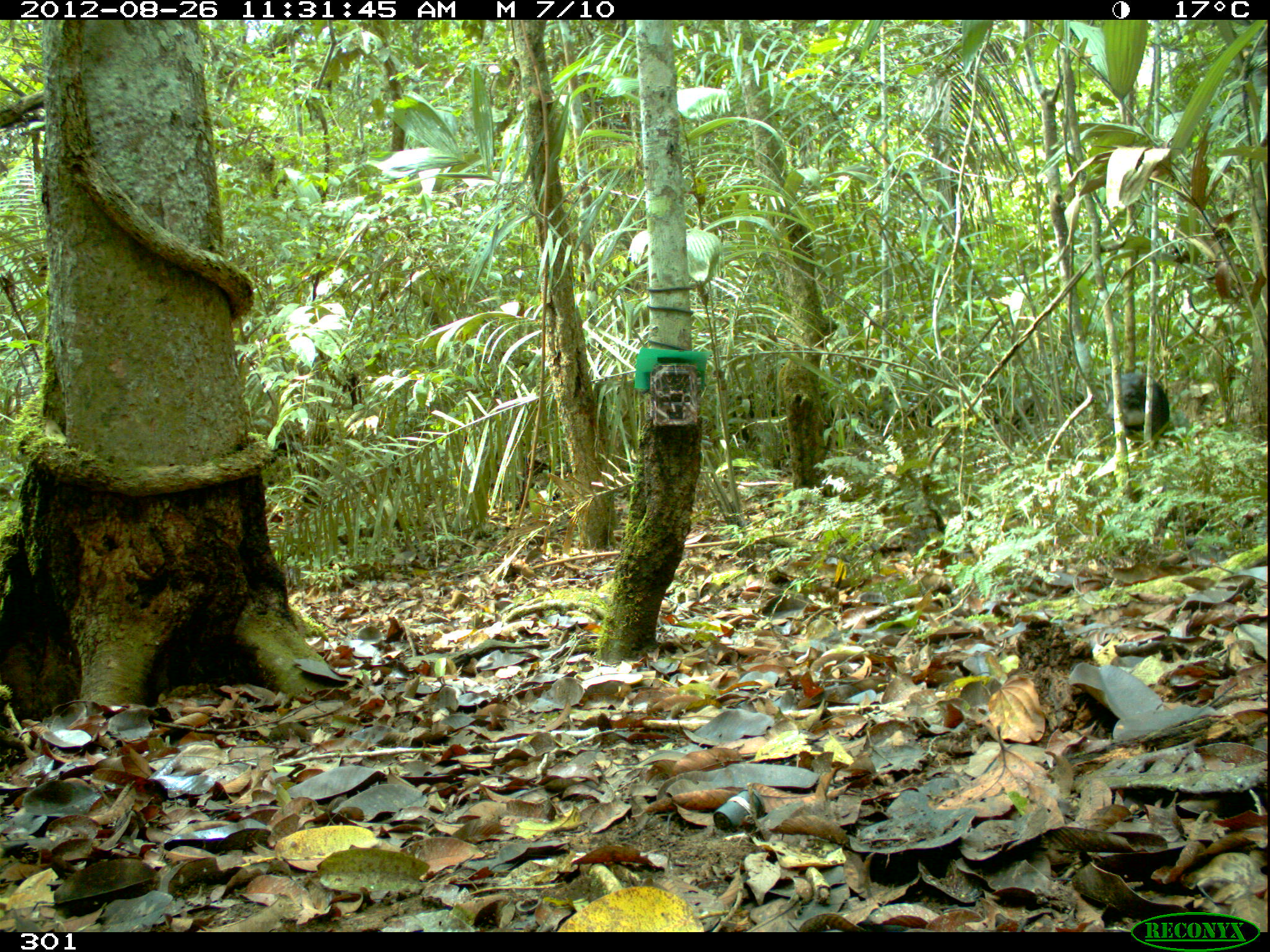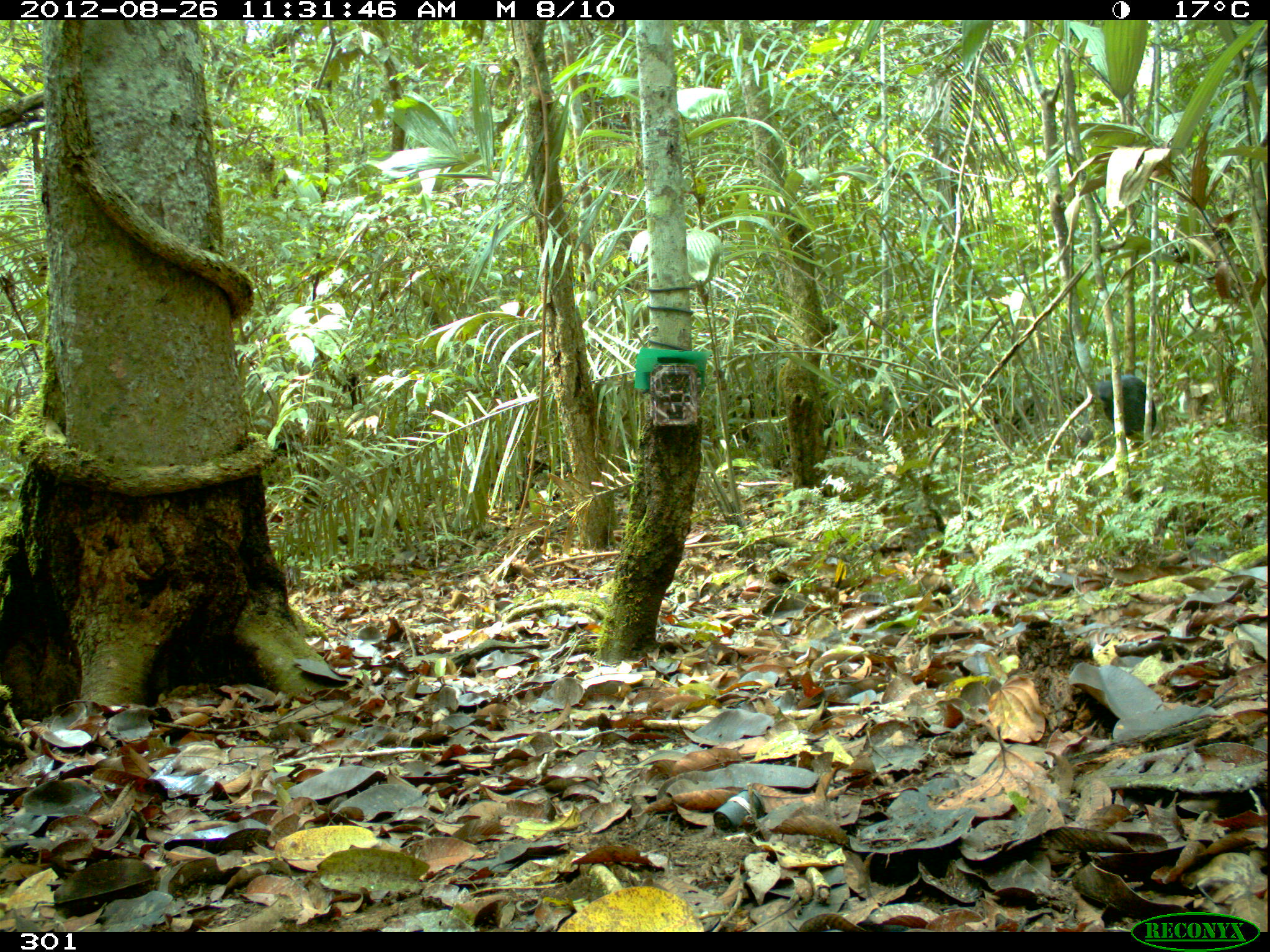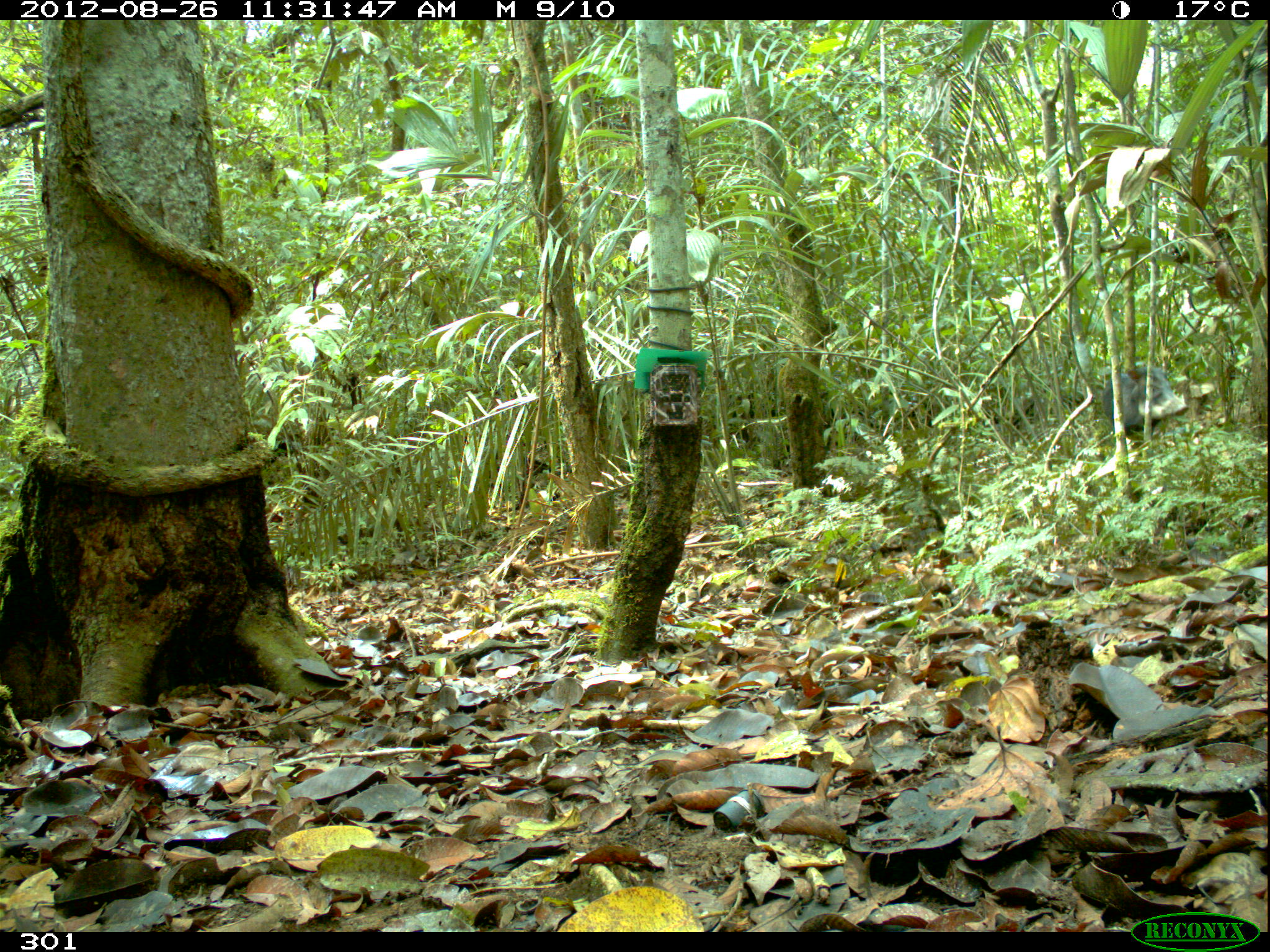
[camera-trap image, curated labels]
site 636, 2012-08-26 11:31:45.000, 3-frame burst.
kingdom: Animalia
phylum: Chordata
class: Mammalia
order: Artiodactyla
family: Tayassuidae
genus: Tayassu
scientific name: Tayassu pecari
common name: white-lipped peccary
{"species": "Tayassu pecari (white-lipped peccary)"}